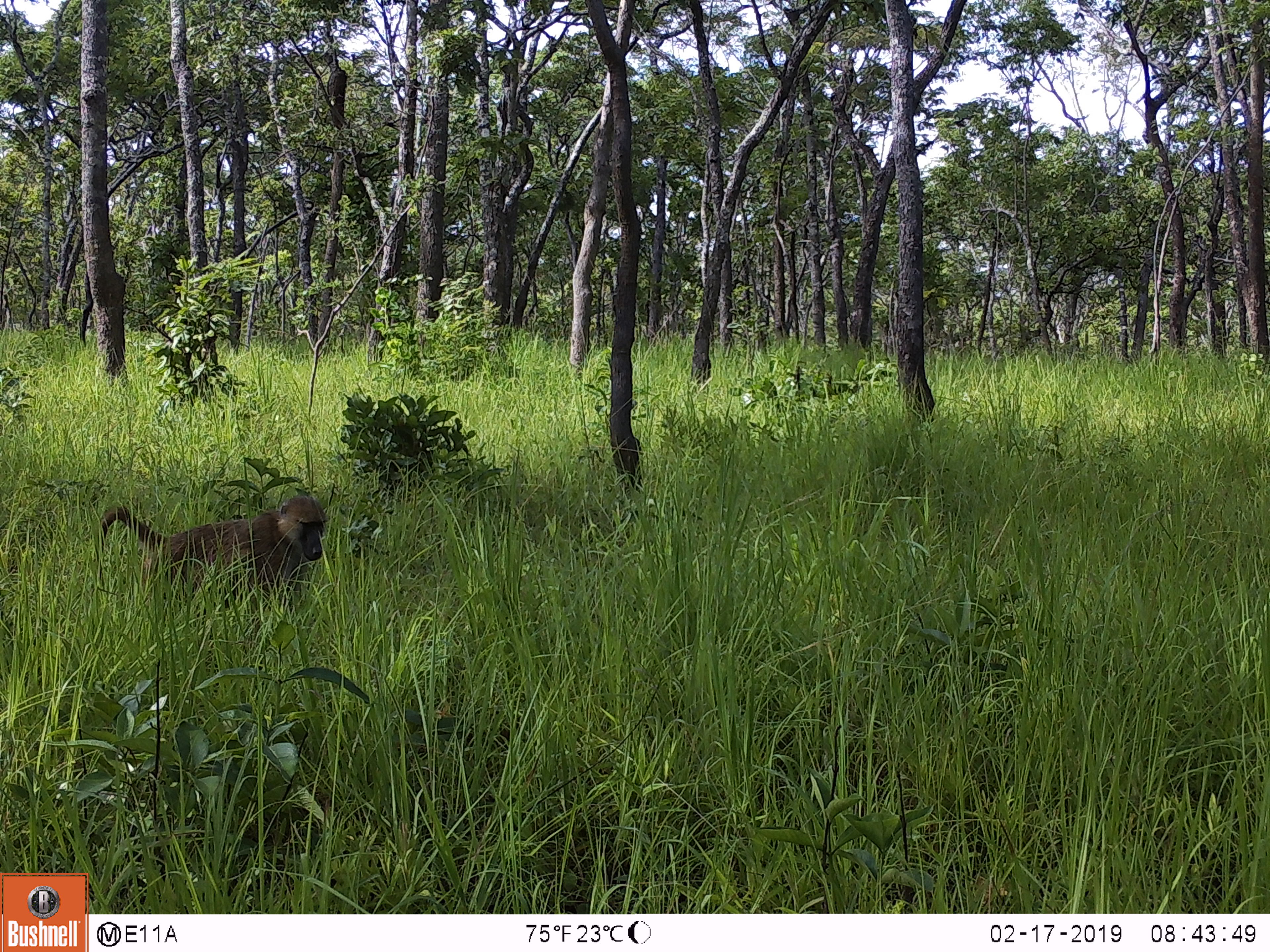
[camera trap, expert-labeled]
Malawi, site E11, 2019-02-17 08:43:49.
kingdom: Animalia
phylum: Chordata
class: Mammalia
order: Primates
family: Cercopithecidae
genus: Papio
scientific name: Papio cynocephalus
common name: yellow baboon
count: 1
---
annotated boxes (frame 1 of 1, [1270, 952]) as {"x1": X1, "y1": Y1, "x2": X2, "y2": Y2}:
yellow baboon: {"x1": 99, "y1": 492, "x2": 333, "y2": 605}